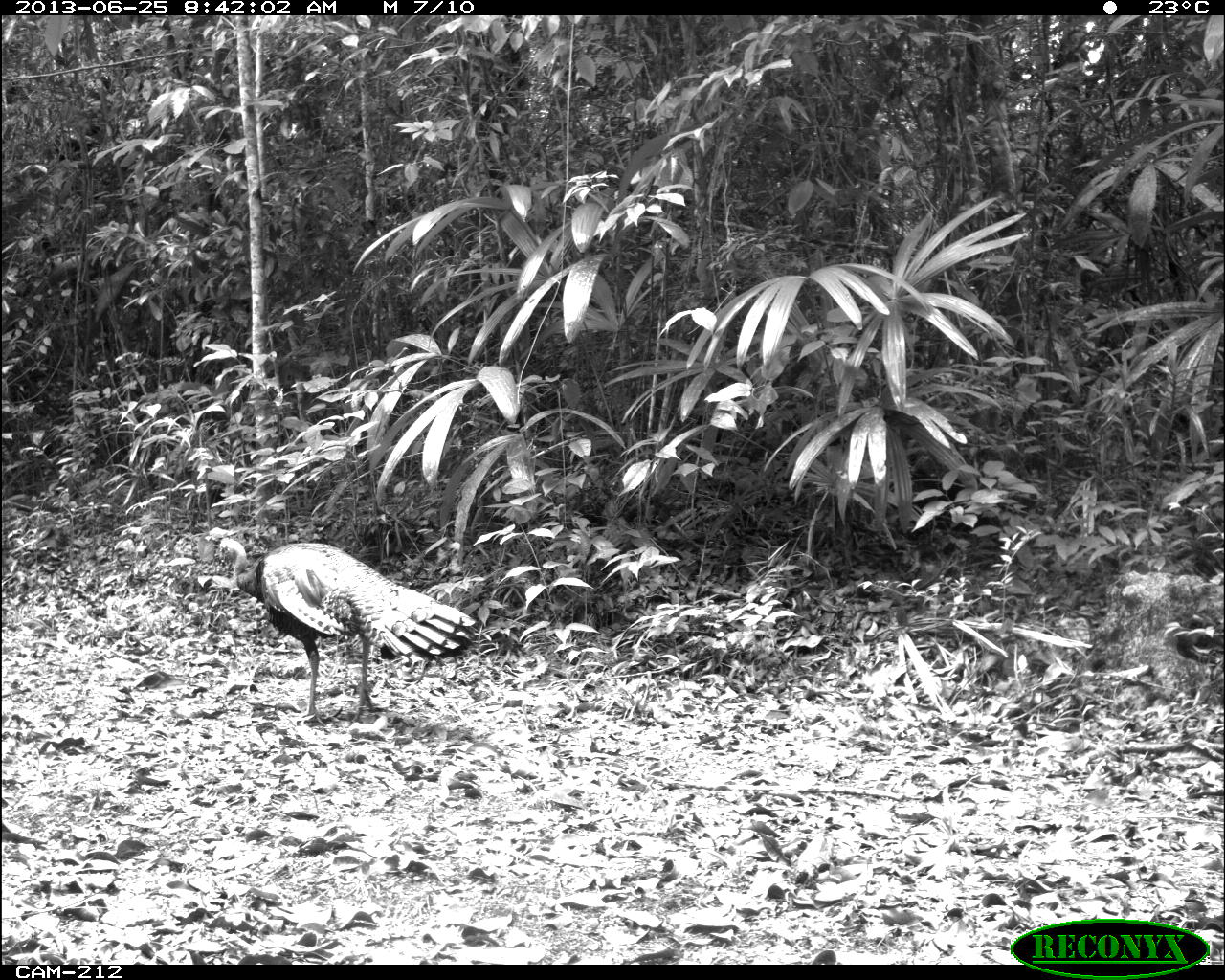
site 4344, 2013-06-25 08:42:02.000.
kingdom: Animalia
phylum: Chordata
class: Aves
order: Galliformes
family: Phasianidae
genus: Meleagris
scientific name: Meleagris ocellata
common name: ocellated turkey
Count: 1.